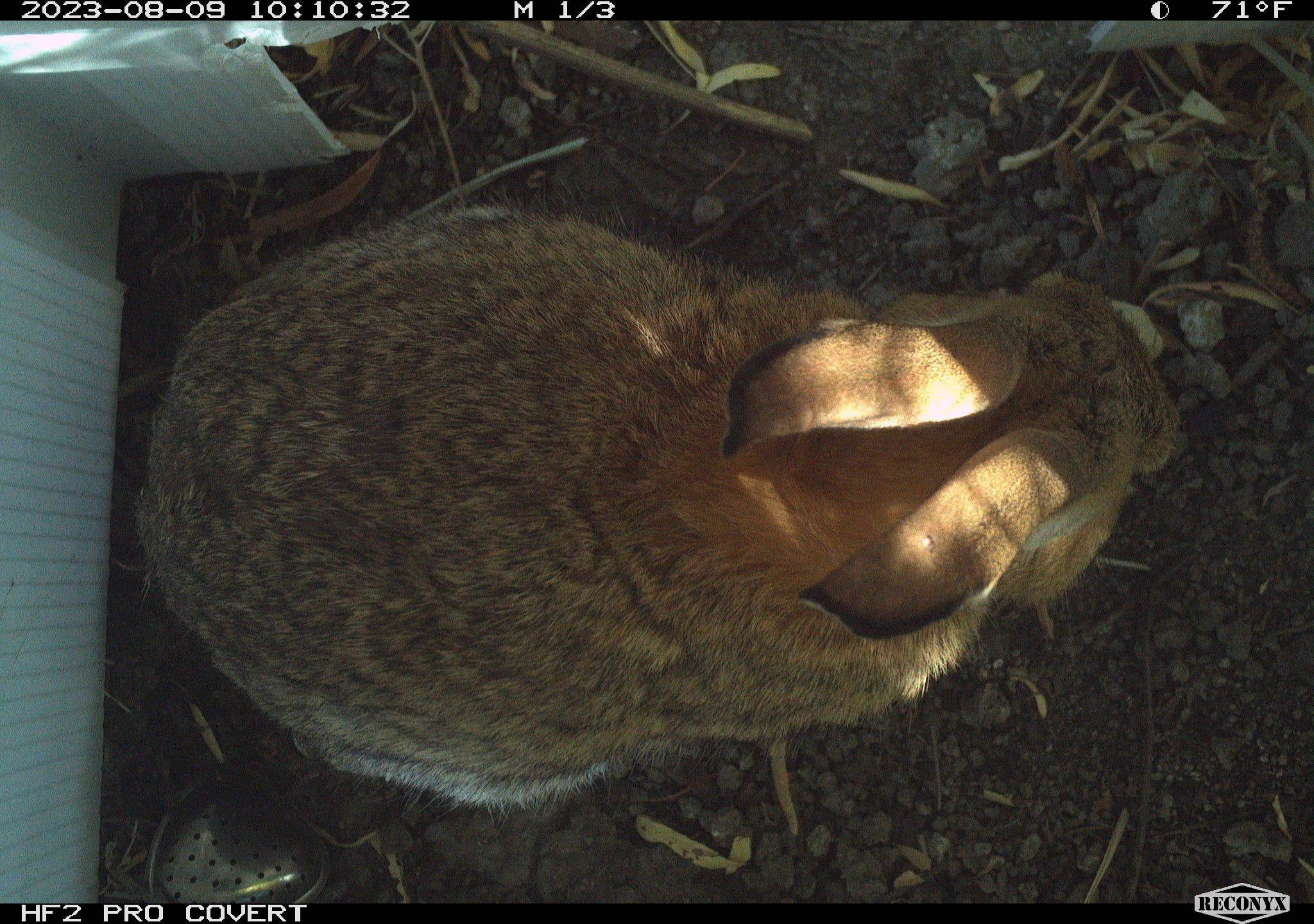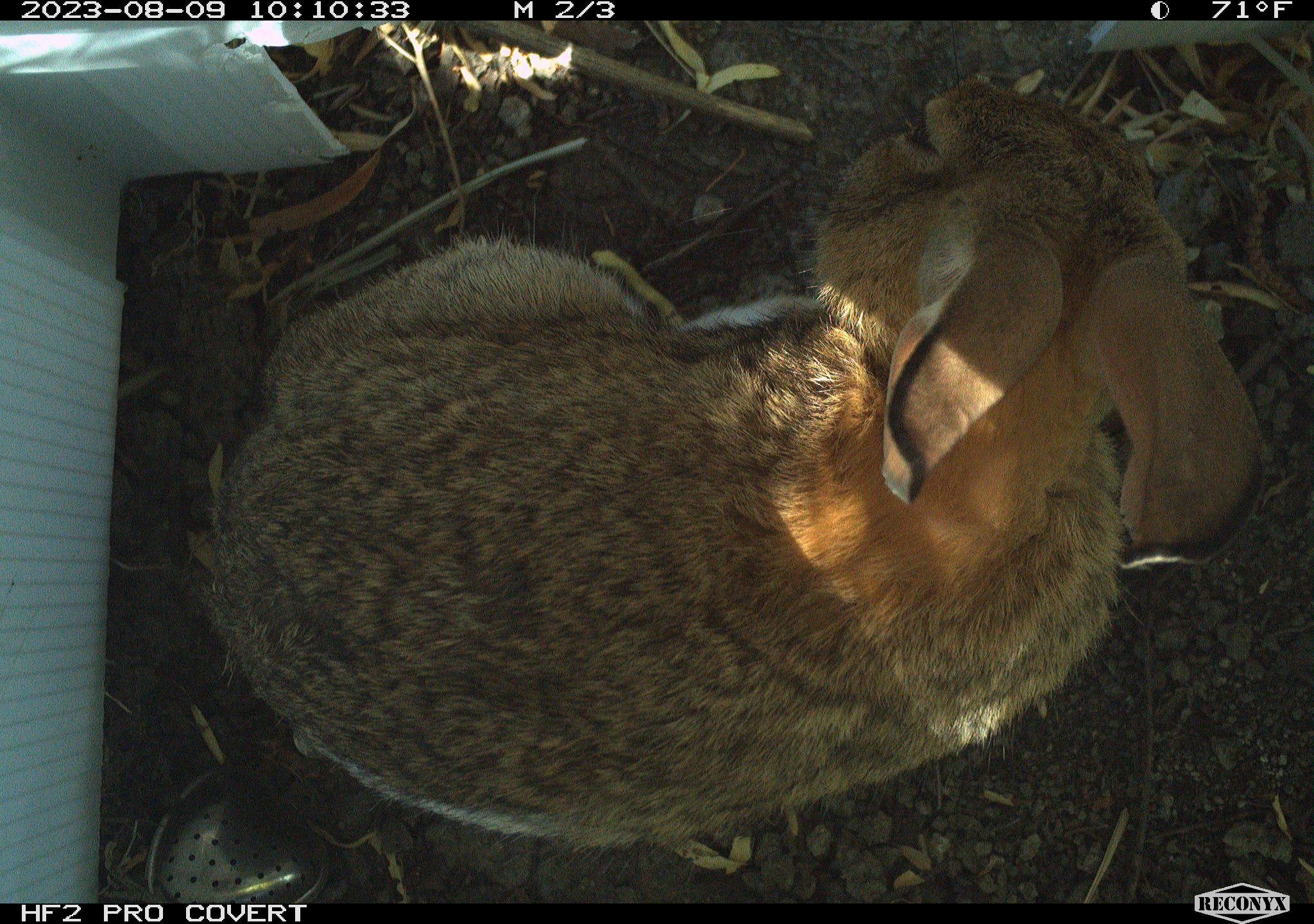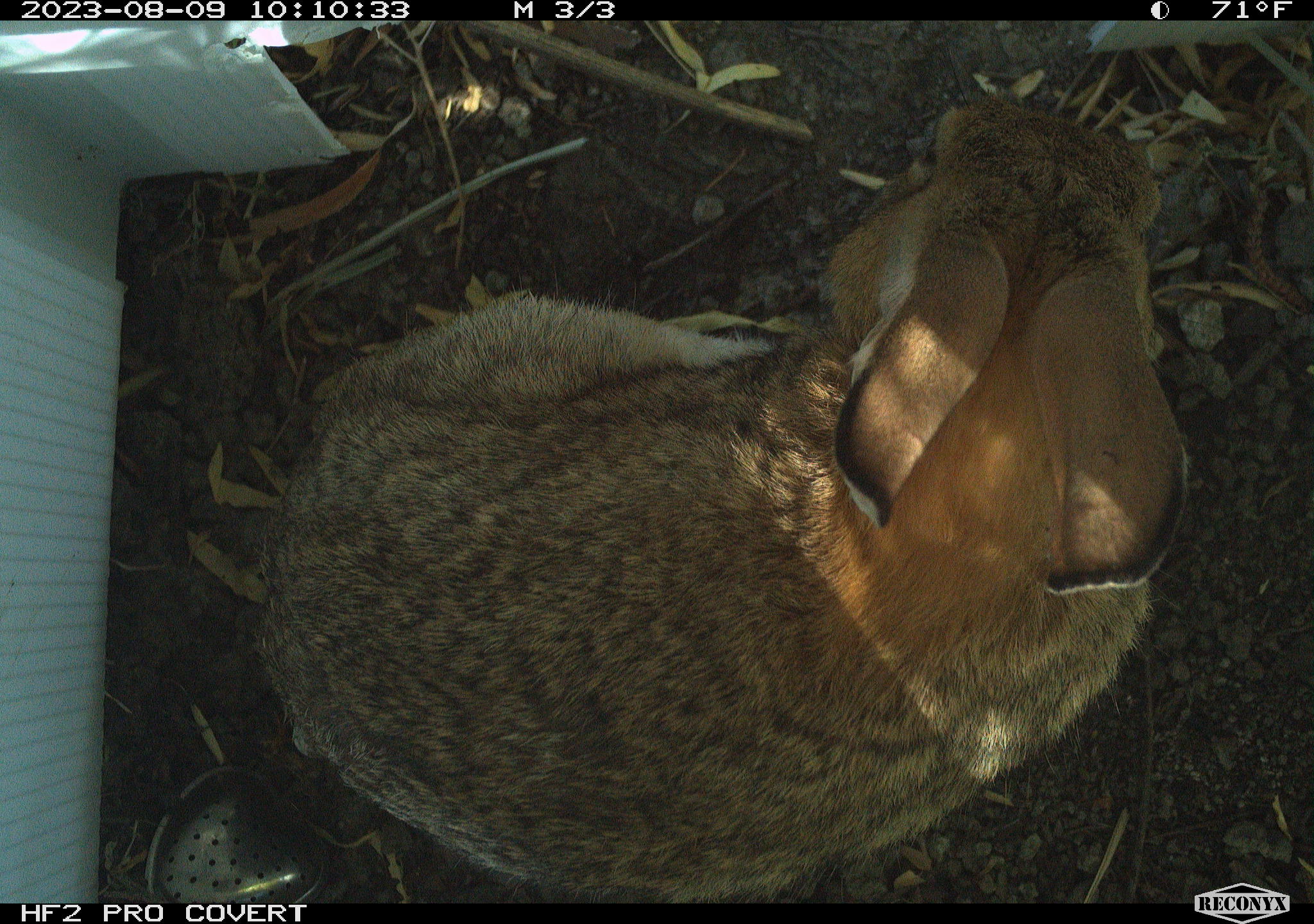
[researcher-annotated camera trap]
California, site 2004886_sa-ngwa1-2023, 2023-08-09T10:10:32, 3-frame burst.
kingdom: Animalia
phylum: Chordata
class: Mammalia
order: Lagomorpha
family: Leporidae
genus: Sylvilagus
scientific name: Sylvilagus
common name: cottontail rabbits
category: sylvilagus species